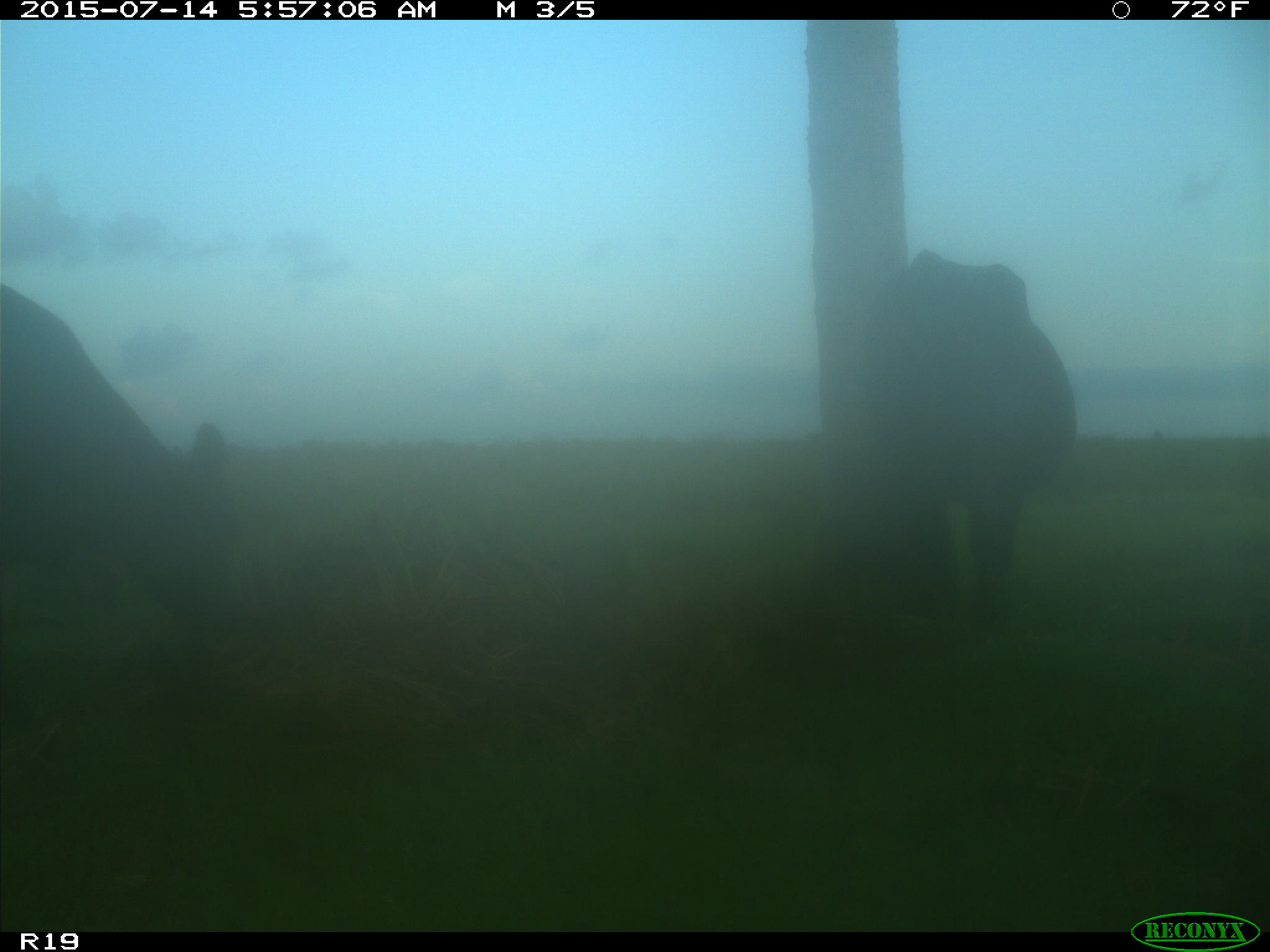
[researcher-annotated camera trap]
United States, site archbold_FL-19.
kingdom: Animalia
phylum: Chordata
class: Mammalia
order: Artiodactyla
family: Bovidae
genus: Bos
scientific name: Bos taurus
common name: domestic cow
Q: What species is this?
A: Bos taurus (domestic cow).